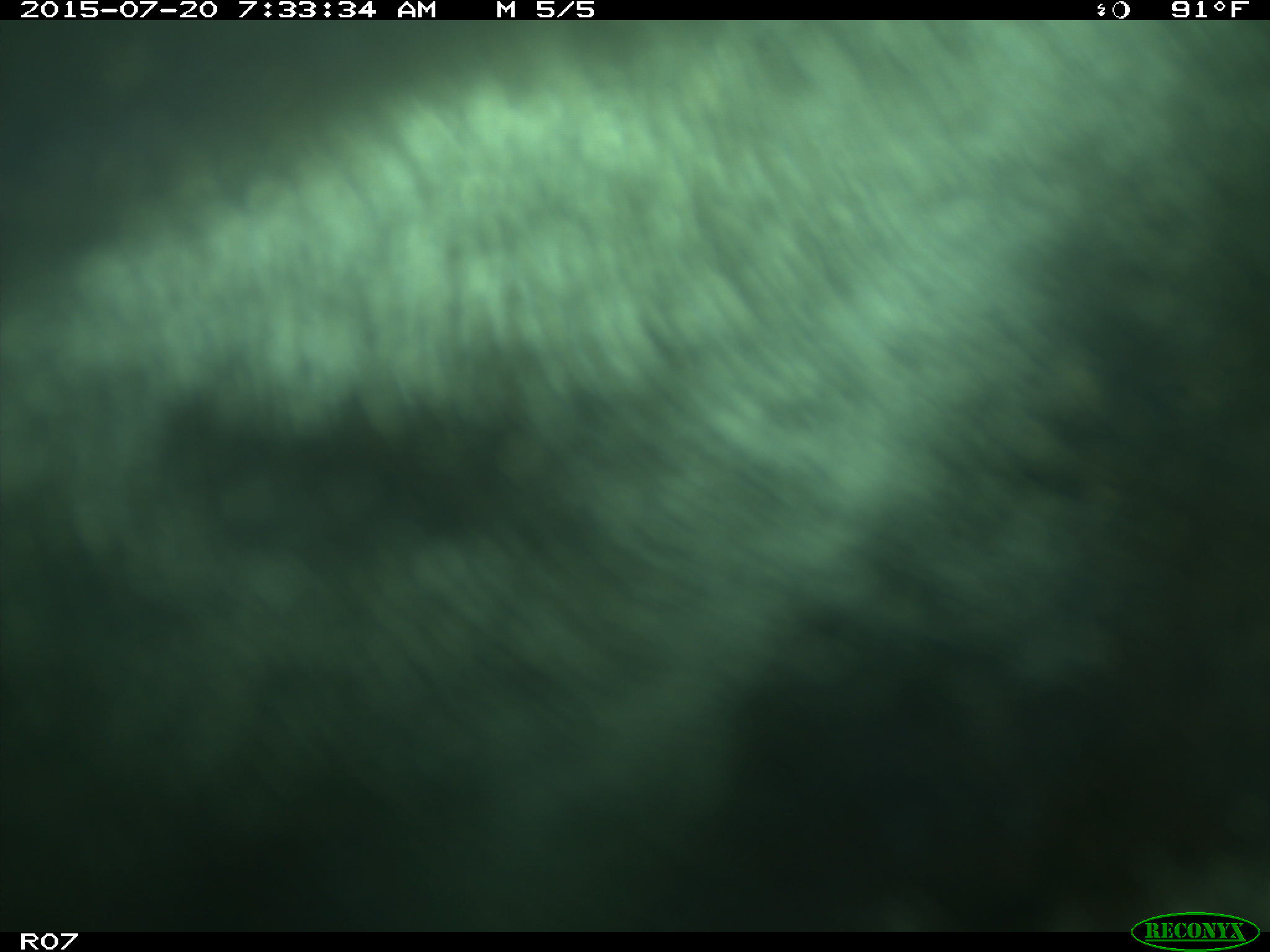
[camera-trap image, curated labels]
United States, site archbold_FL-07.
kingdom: Animalia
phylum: Chordata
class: Mammalia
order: Artiodactyla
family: Bovidae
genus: Bos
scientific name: Bos taurus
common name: domestic cow